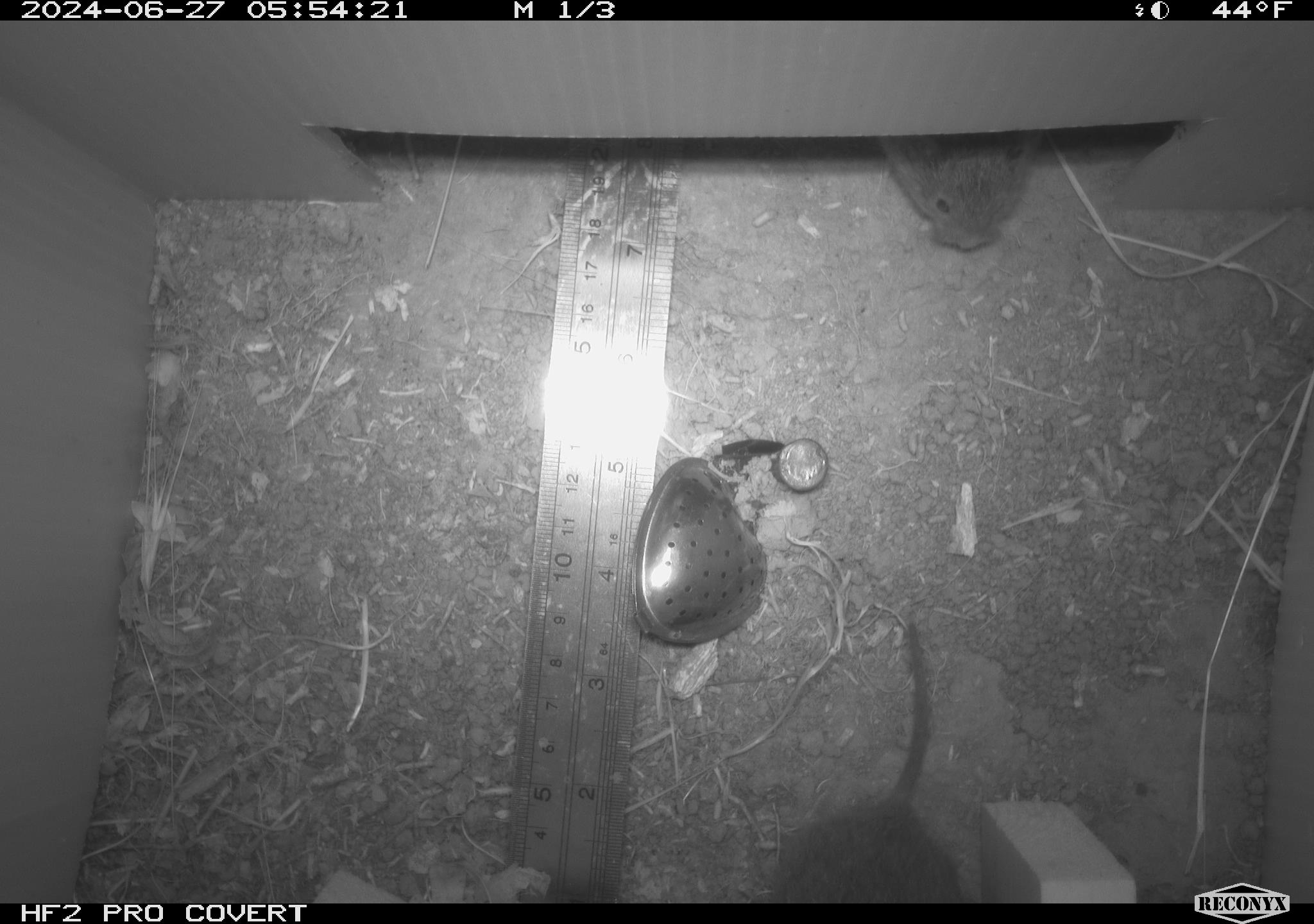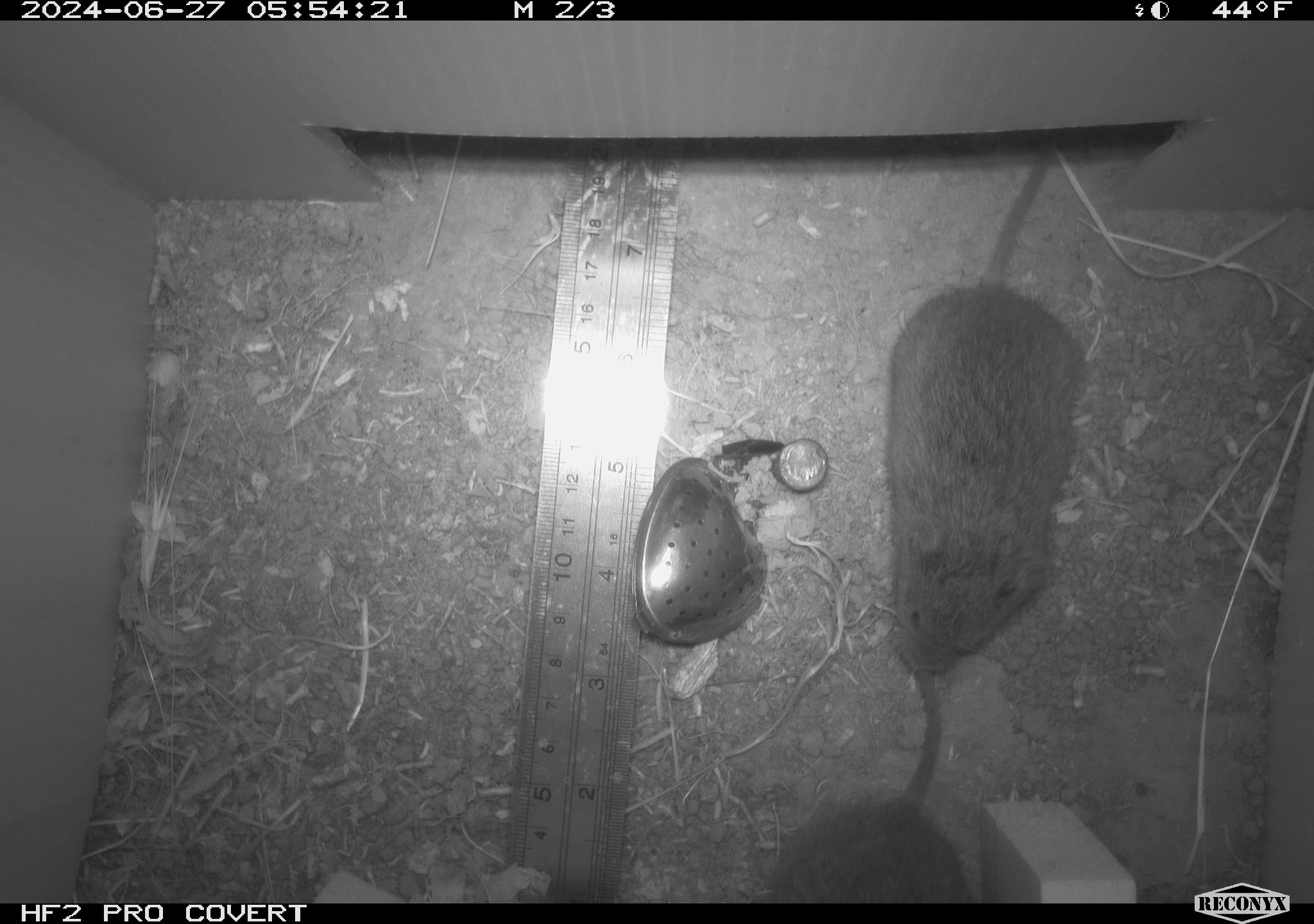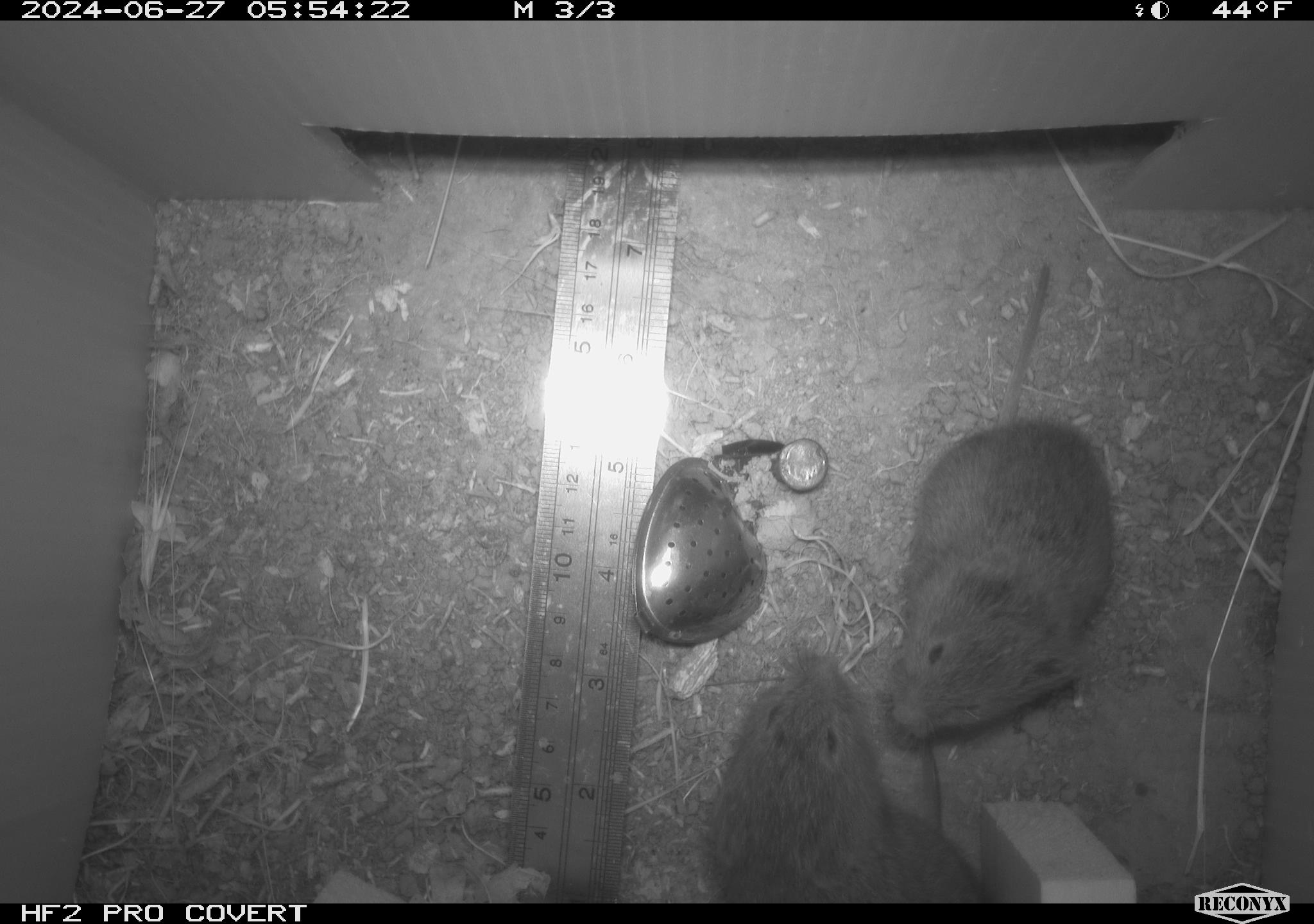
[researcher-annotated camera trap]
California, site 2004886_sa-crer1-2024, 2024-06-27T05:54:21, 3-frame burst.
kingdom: Animalia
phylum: Chordata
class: Mammalia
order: Rodentia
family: Cricetidae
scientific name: Arvicolinae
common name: voles, lemmings, and muskrats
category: arvicolinae subfamily